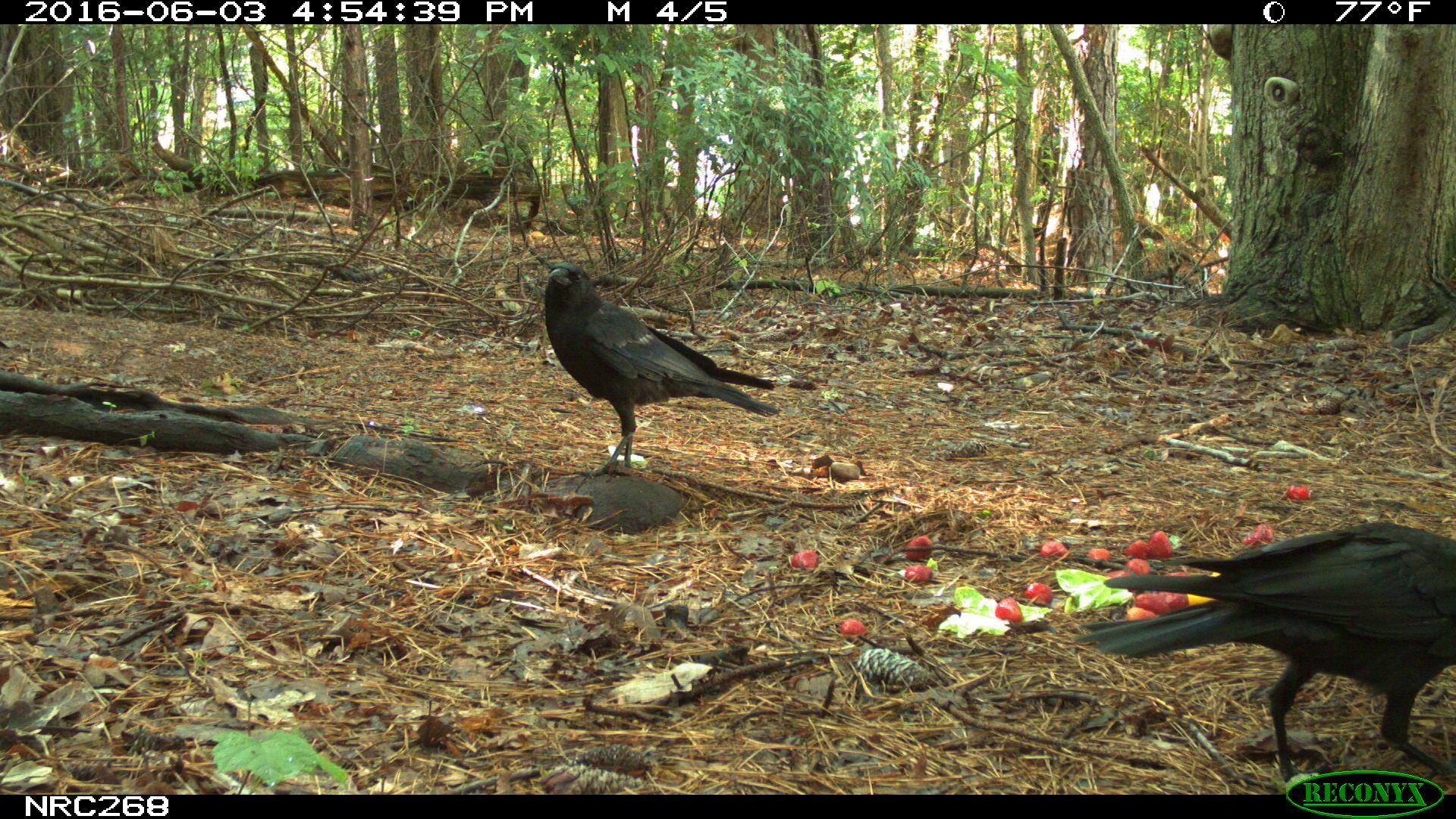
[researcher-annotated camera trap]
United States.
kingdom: Animalia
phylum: Chordata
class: Aves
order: Passeriformes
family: Corvidae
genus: Corvus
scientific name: Corvus brachyrhynchos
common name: american crow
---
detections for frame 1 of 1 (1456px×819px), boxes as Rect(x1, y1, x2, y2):
American Crow: Rect(1073, 519, 1451, 782); Rect(506, 245, 792, 469)